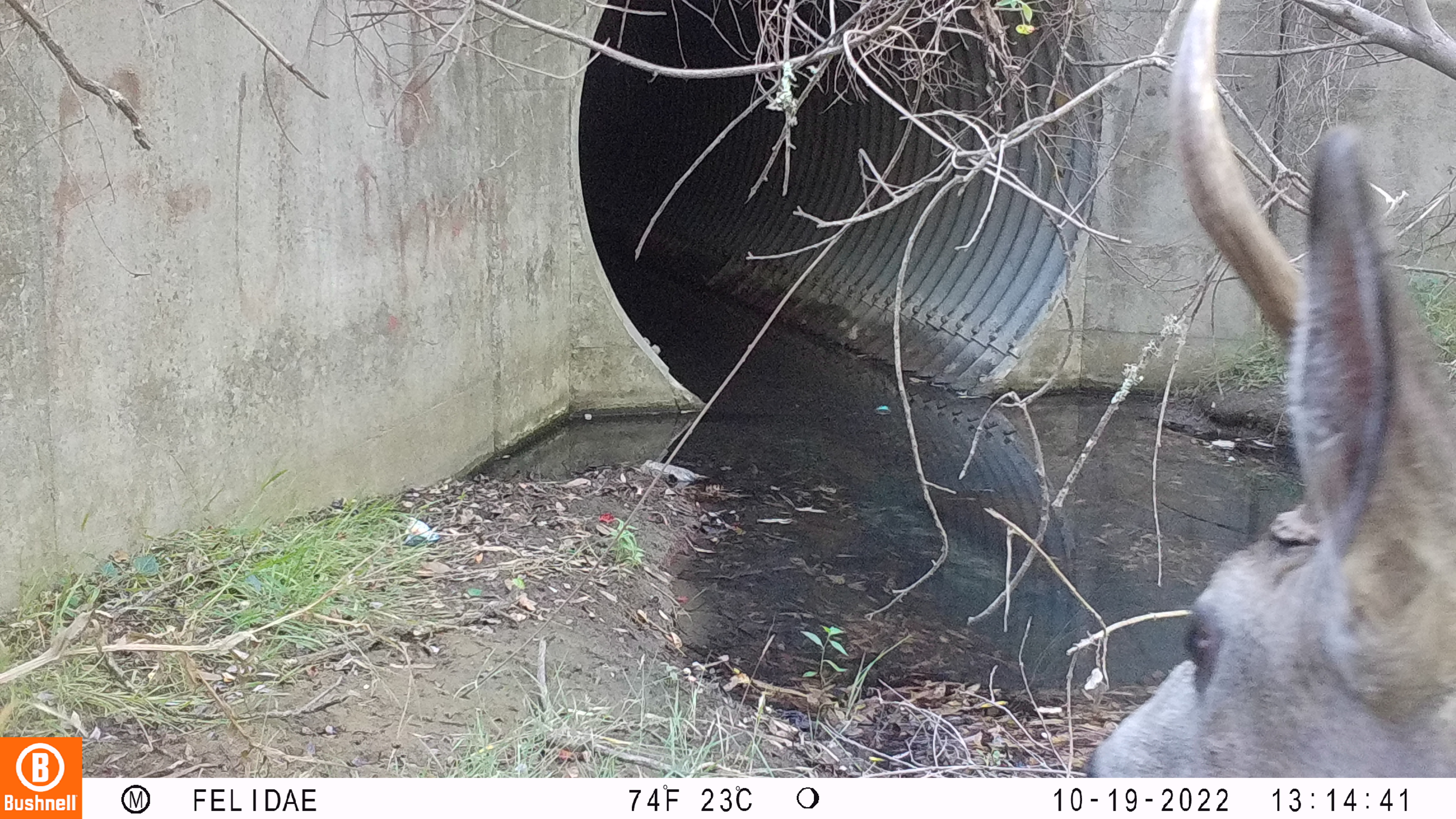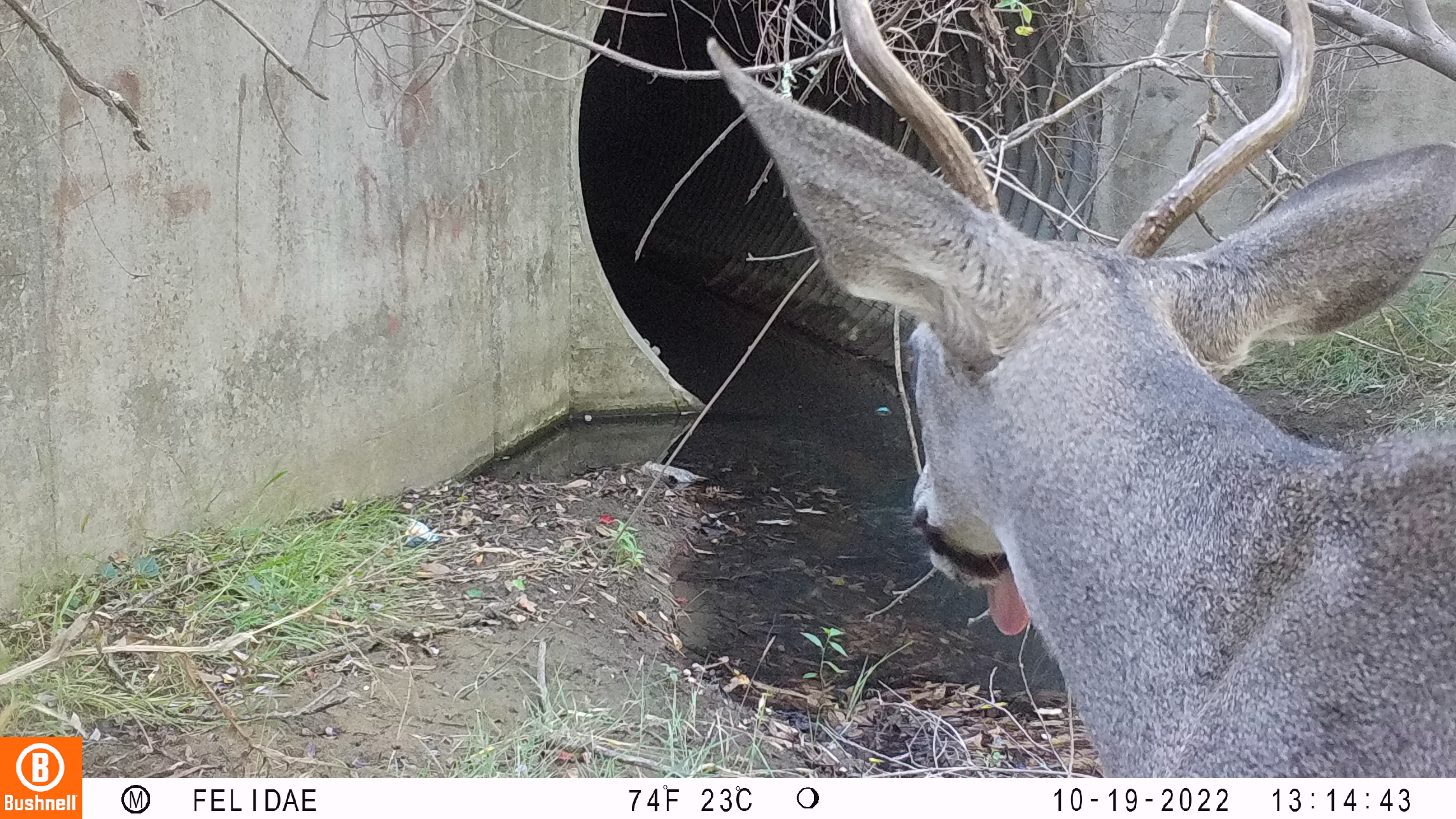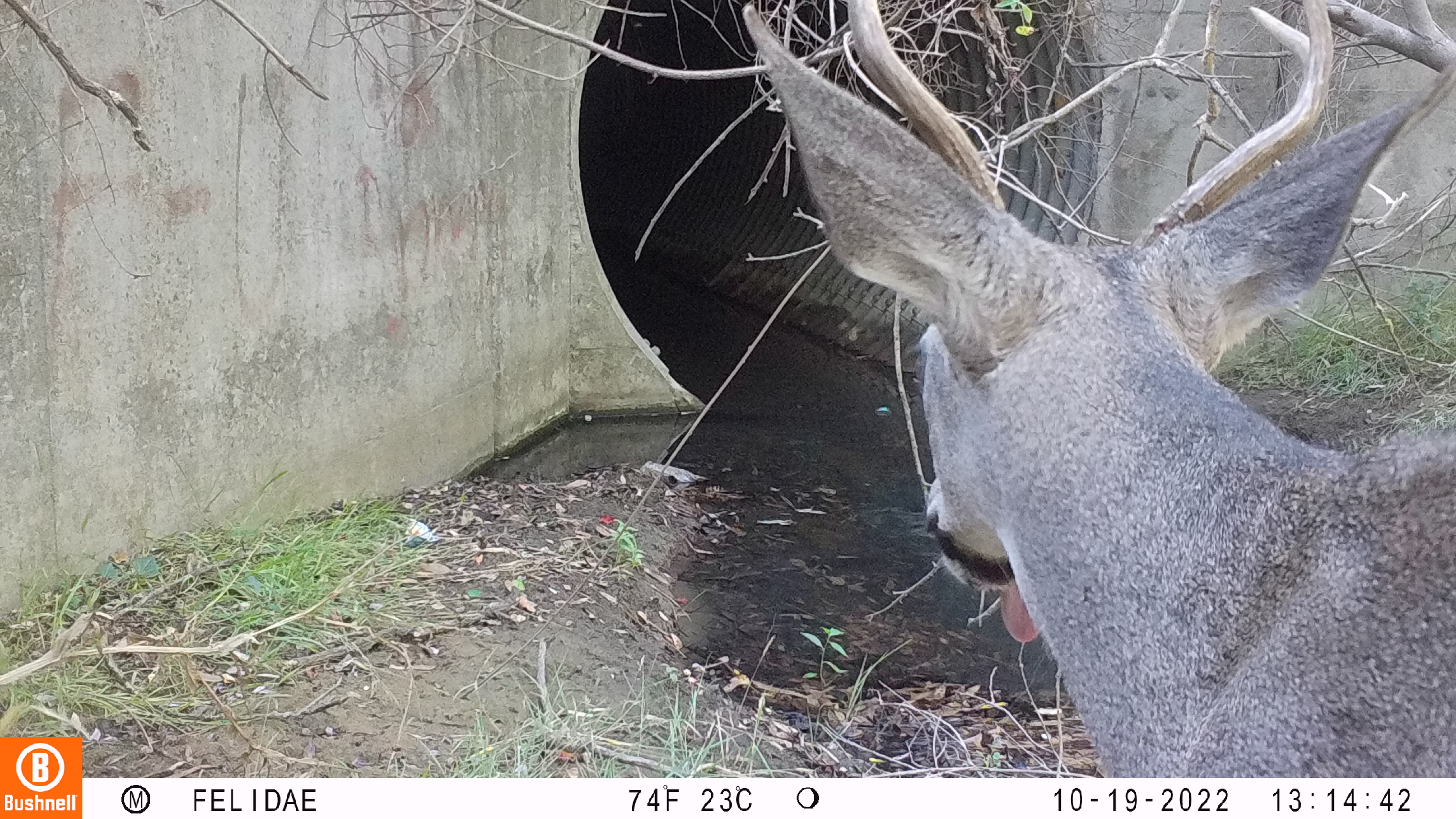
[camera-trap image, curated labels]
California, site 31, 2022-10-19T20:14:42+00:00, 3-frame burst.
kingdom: Animalia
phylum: Chordata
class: Mammalia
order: Artiodactyla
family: Cervidae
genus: Odocoileus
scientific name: Odocoileus hemionus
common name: mule deer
Mule deer (Odocoileus hemionus).